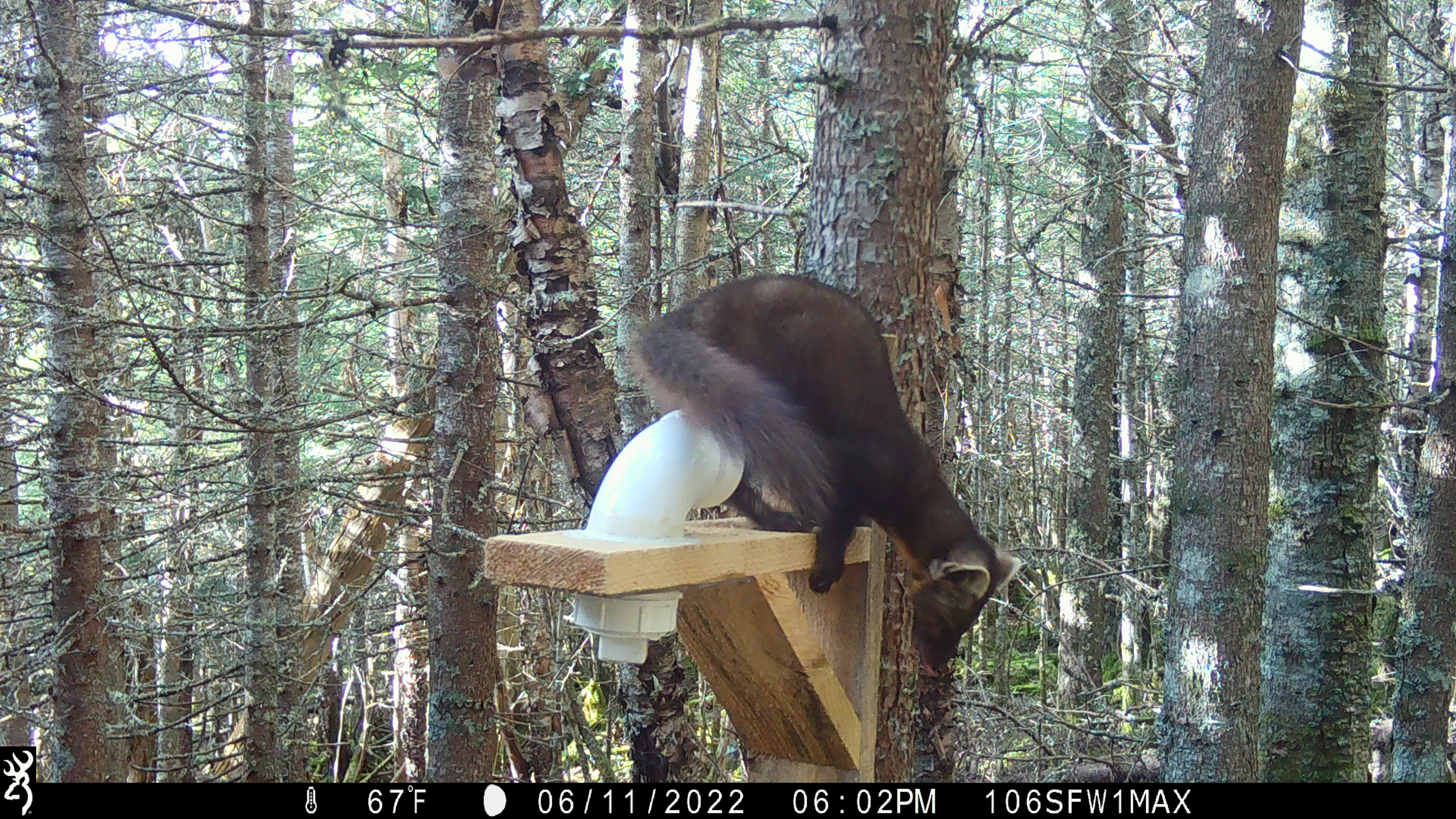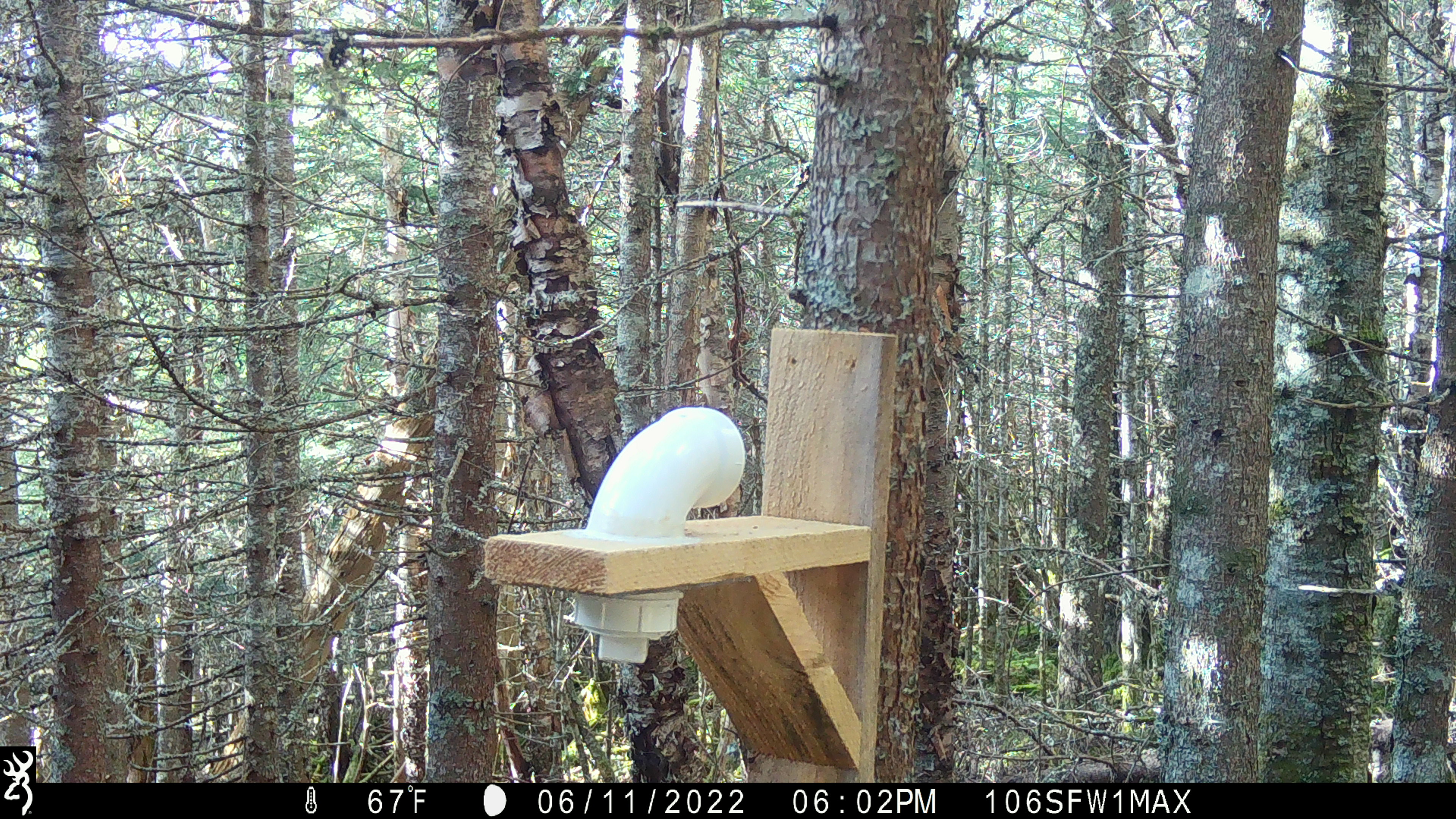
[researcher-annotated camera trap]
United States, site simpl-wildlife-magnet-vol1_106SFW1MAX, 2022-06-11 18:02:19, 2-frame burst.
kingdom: Animalia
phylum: Chordata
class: Mammalia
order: Carnivora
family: Mustelidae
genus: Martes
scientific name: Martes americana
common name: american marten